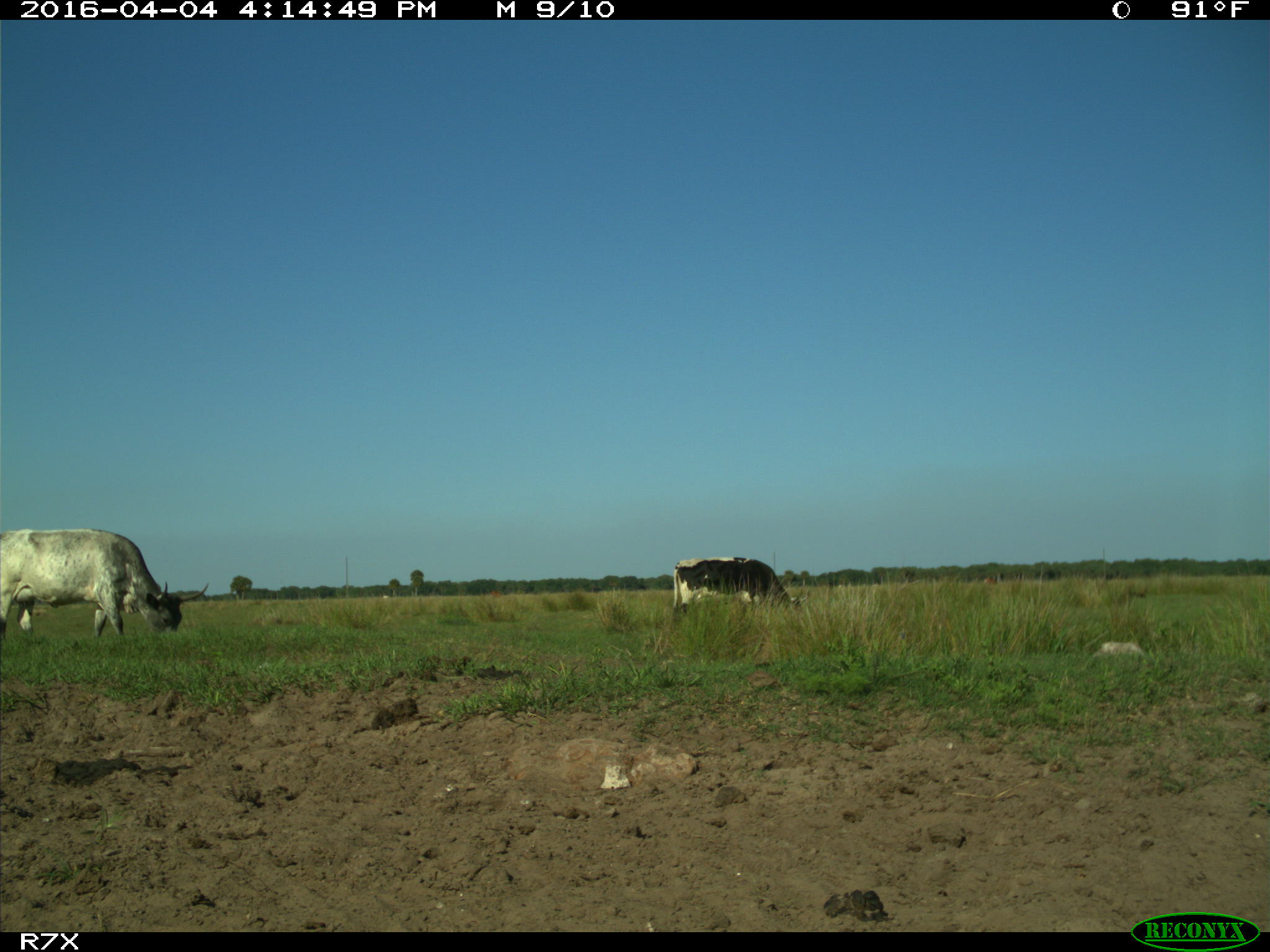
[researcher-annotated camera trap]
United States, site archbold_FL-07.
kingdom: Animalia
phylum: Chordata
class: Mammalia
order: Artiodactyla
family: Bovidae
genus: Bos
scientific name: Bos taurus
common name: domestic cow